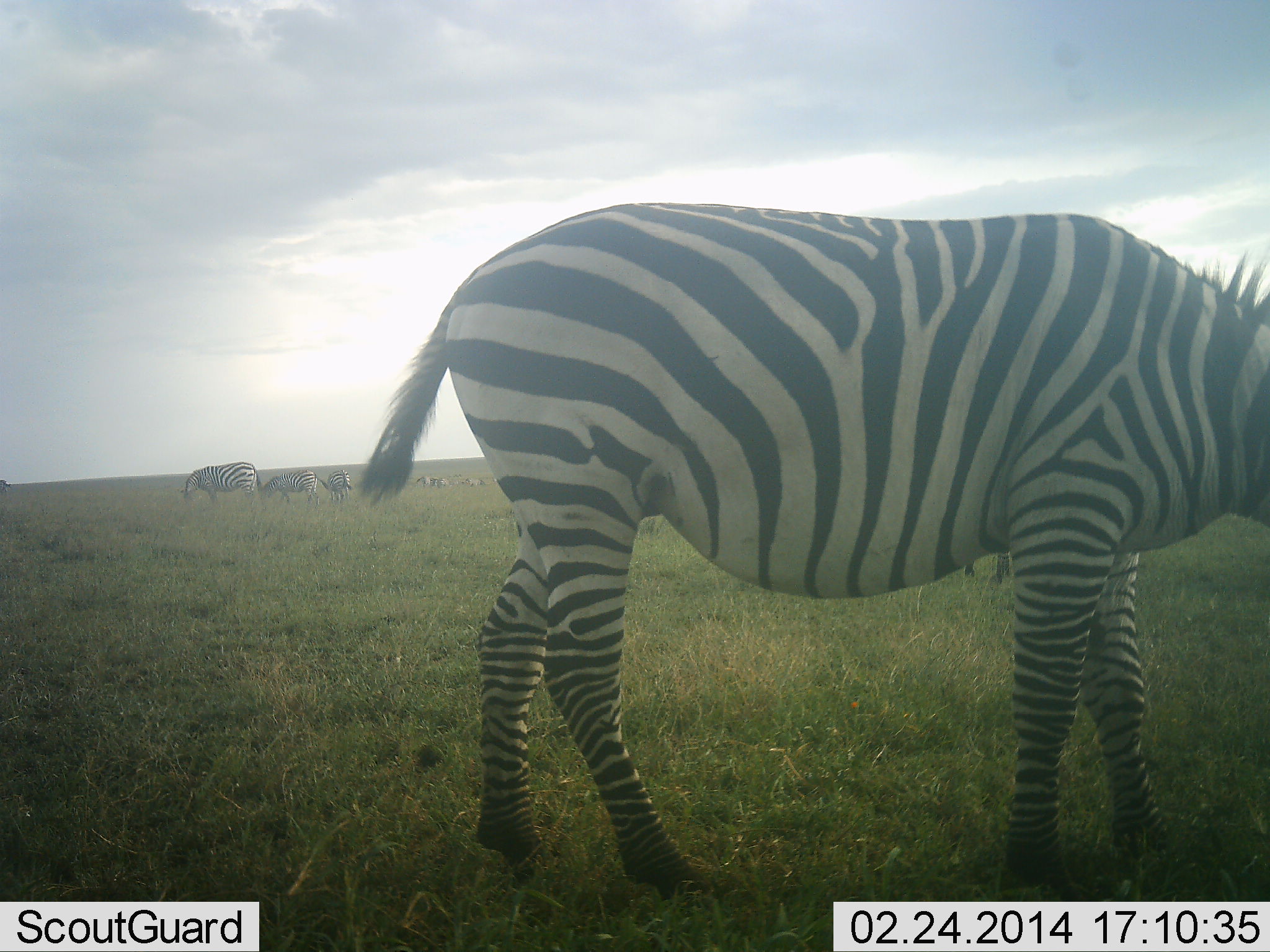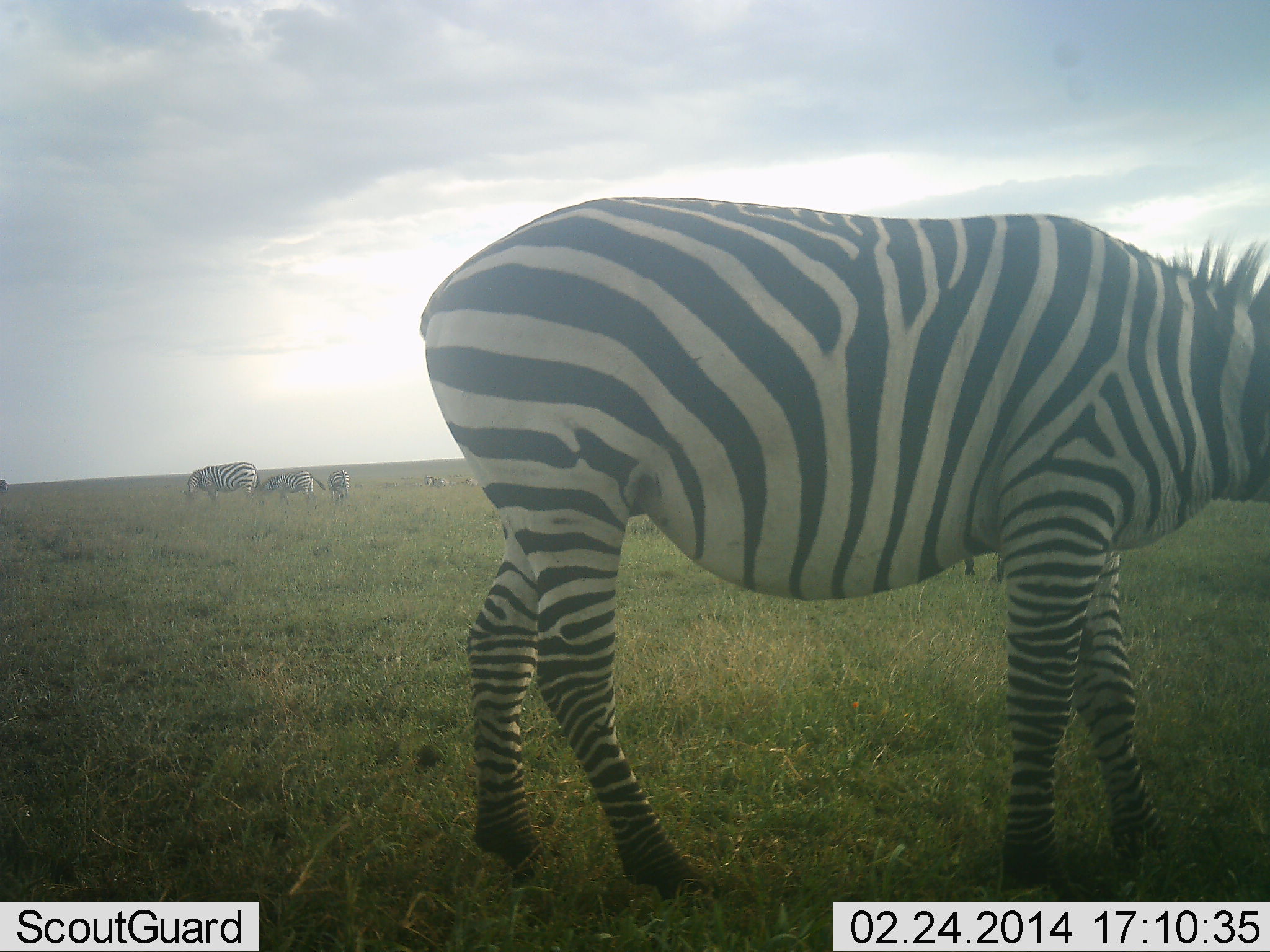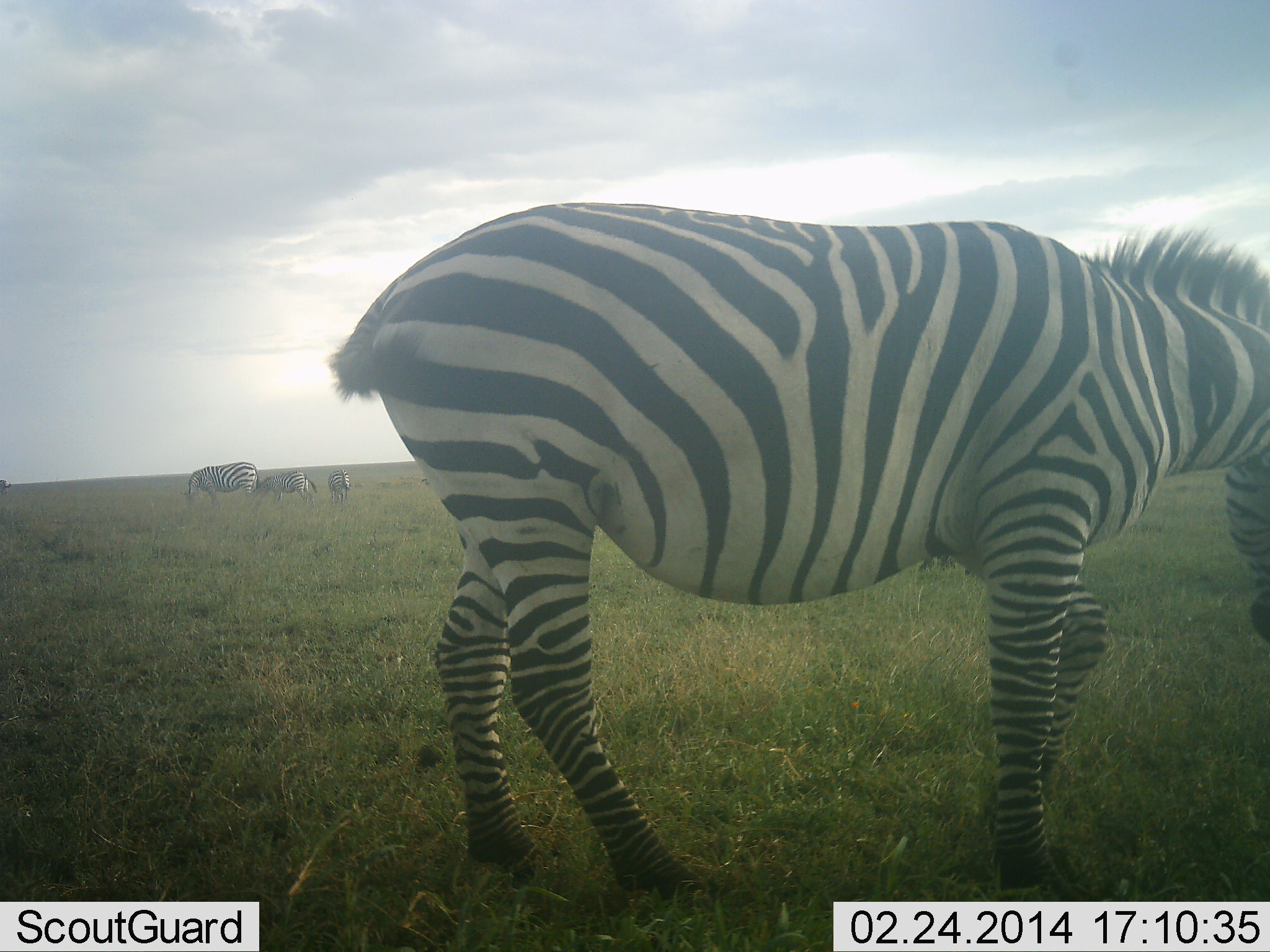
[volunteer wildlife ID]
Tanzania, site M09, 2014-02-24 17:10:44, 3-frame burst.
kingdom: Animalia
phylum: Chordata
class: Mammalia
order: Perissodactyla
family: Equidae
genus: Equus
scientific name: Equus quagga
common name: plains zebra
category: zebra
Zebra (plains zebra) (Equus quagga), count 7. Behavior (volunteer vote fractions): standing 50%, resting 10%, moving 30%, interacting 10%. Young present (vote fraction): 0%. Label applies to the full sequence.